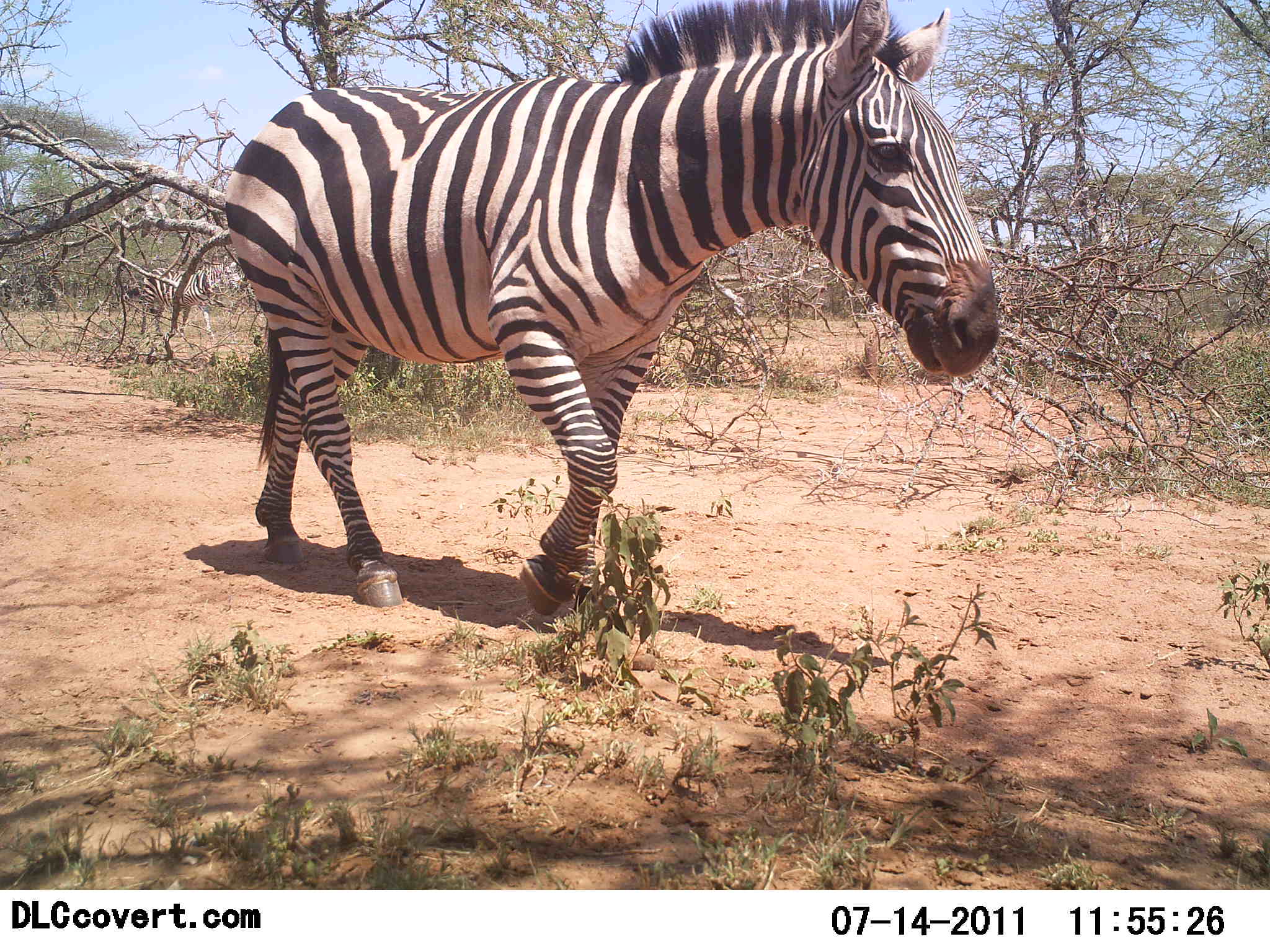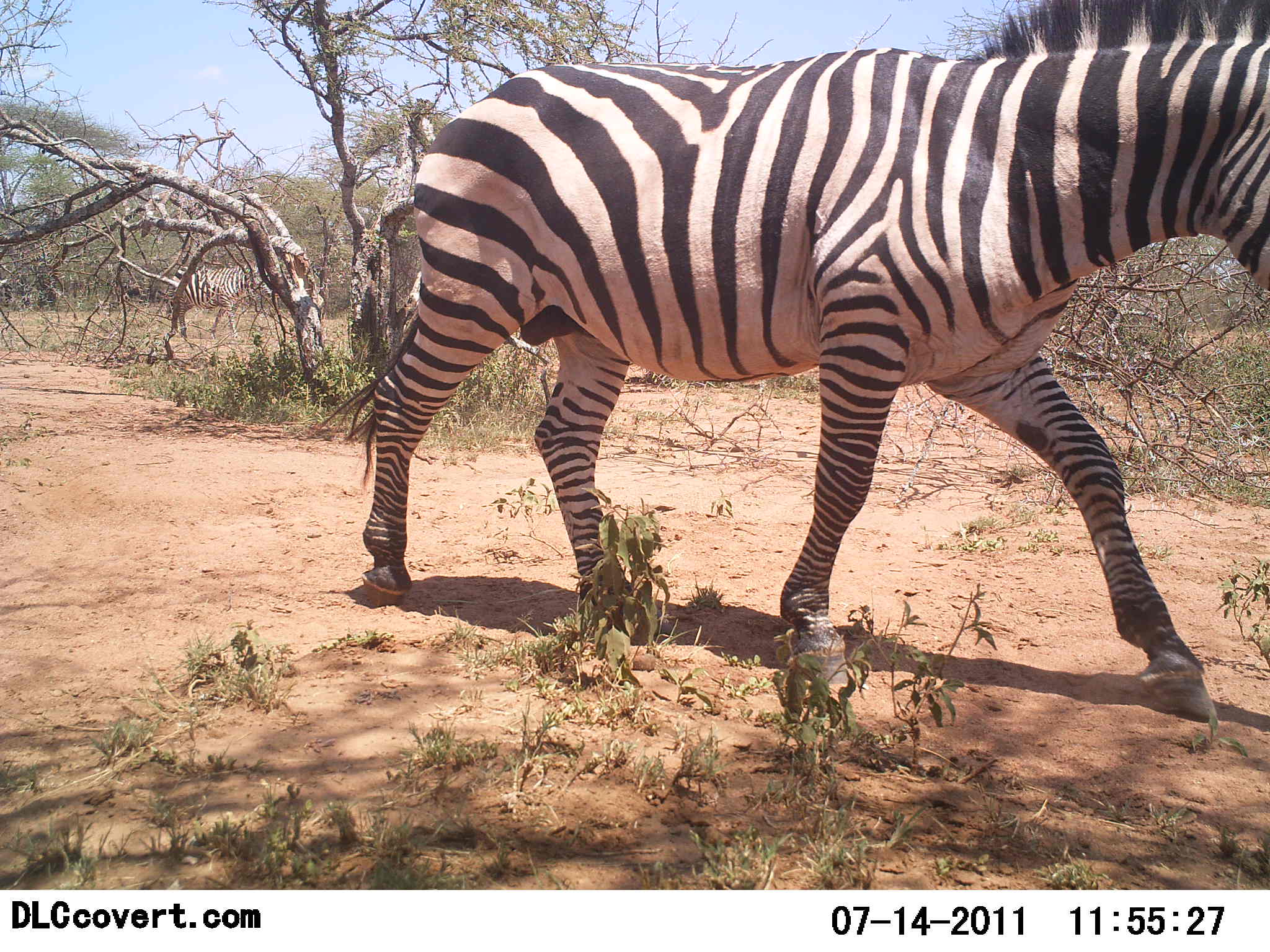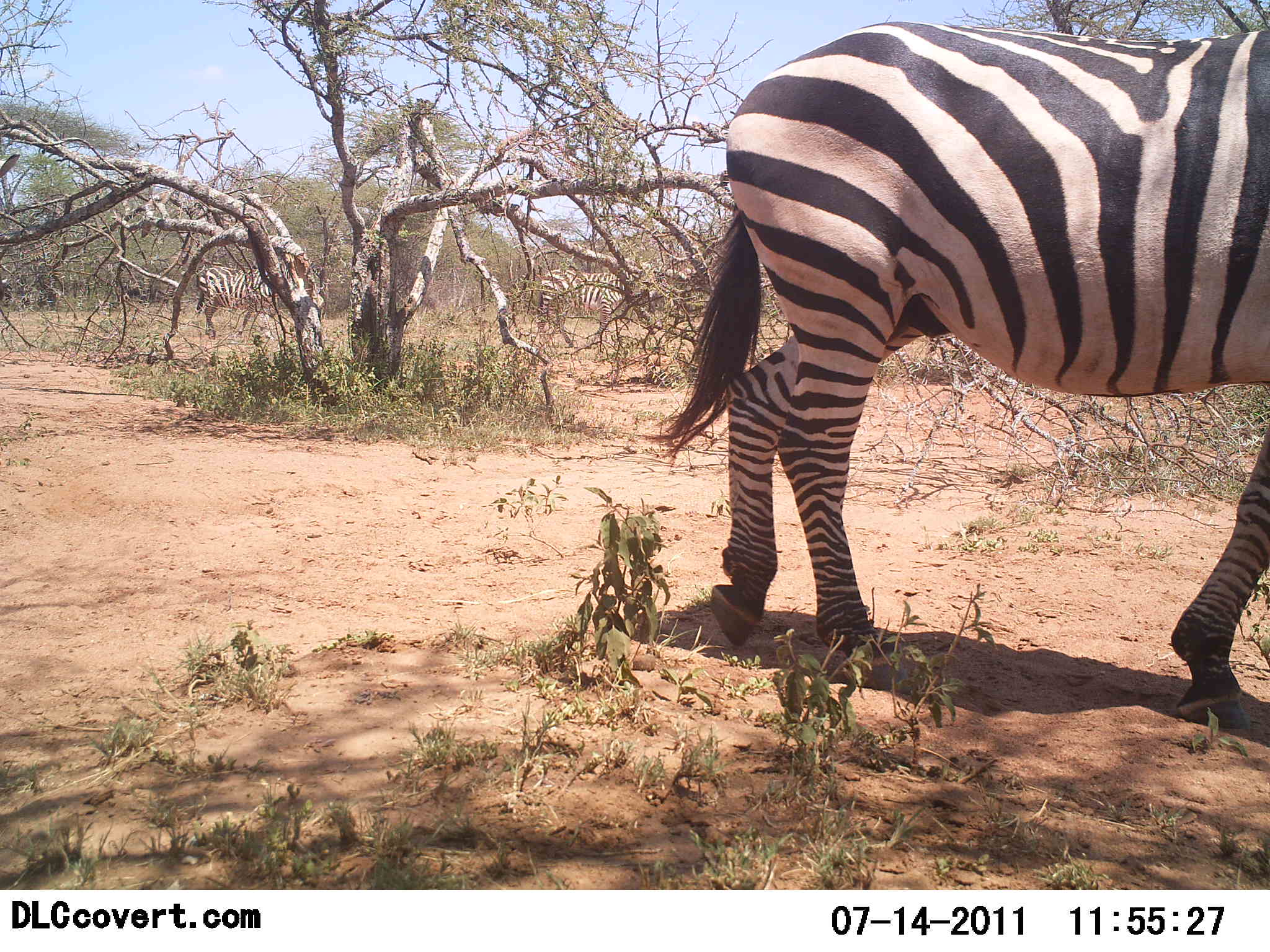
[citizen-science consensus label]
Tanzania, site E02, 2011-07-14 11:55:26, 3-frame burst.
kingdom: Animalia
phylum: Chordata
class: Mammalia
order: Perissodactyla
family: Equidae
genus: Equus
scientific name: Equus quagga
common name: plains zebra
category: zebra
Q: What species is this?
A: Zebra (plains zebra) (Equus quagga).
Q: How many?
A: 3.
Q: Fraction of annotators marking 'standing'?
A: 33%.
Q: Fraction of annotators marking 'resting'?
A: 0%.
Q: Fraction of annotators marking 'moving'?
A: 92%.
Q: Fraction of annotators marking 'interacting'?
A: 8%.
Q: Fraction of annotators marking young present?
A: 0%.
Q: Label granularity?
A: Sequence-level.